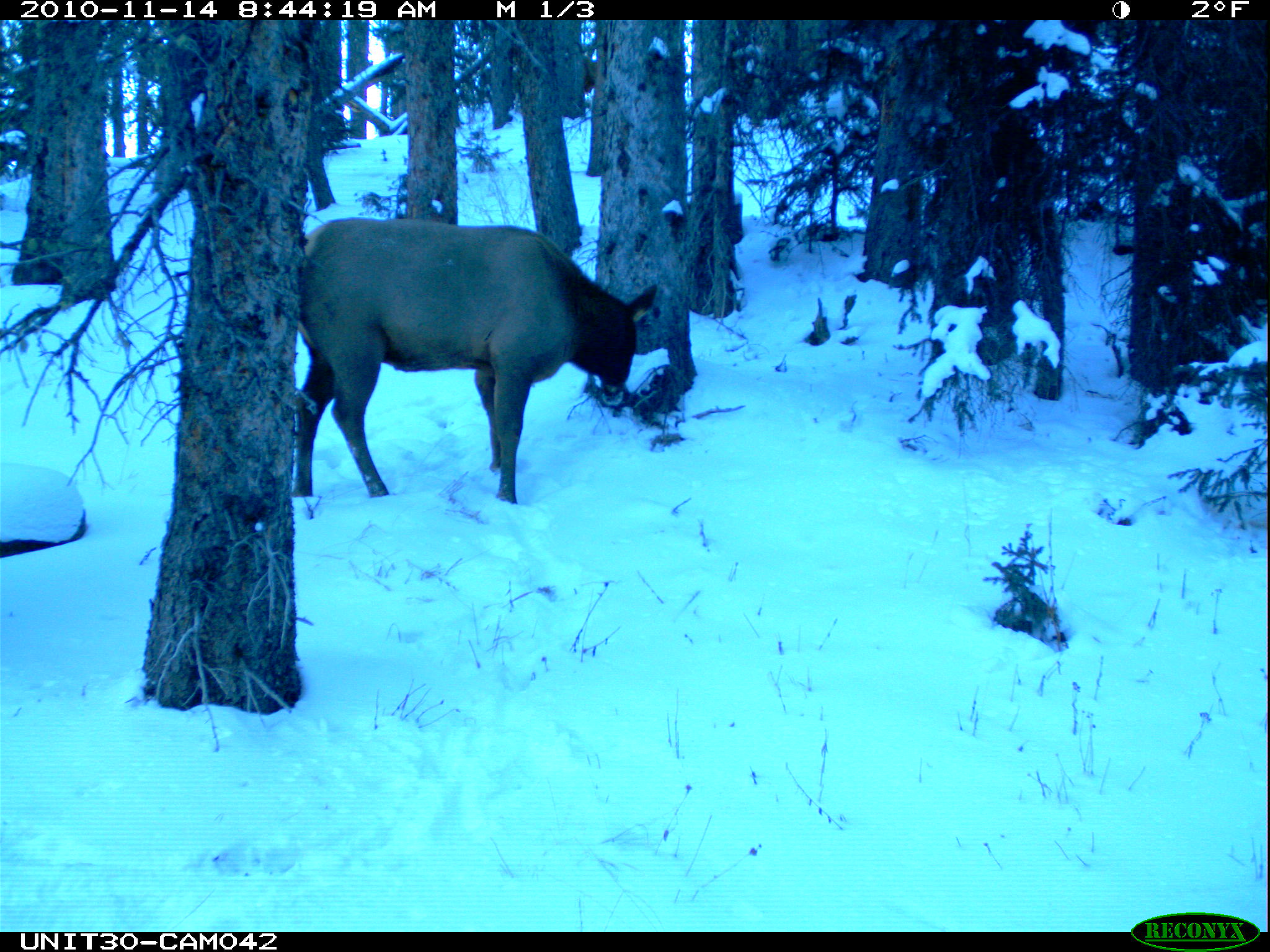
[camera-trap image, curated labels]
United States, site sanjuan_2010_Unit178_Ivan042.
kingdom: Animalia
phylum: Chordata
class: Mammalia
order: Artiodactyla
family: Cervidae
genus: Cervus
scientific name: Cervus elaphus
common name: red deer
Cervus elaphus (red deer).